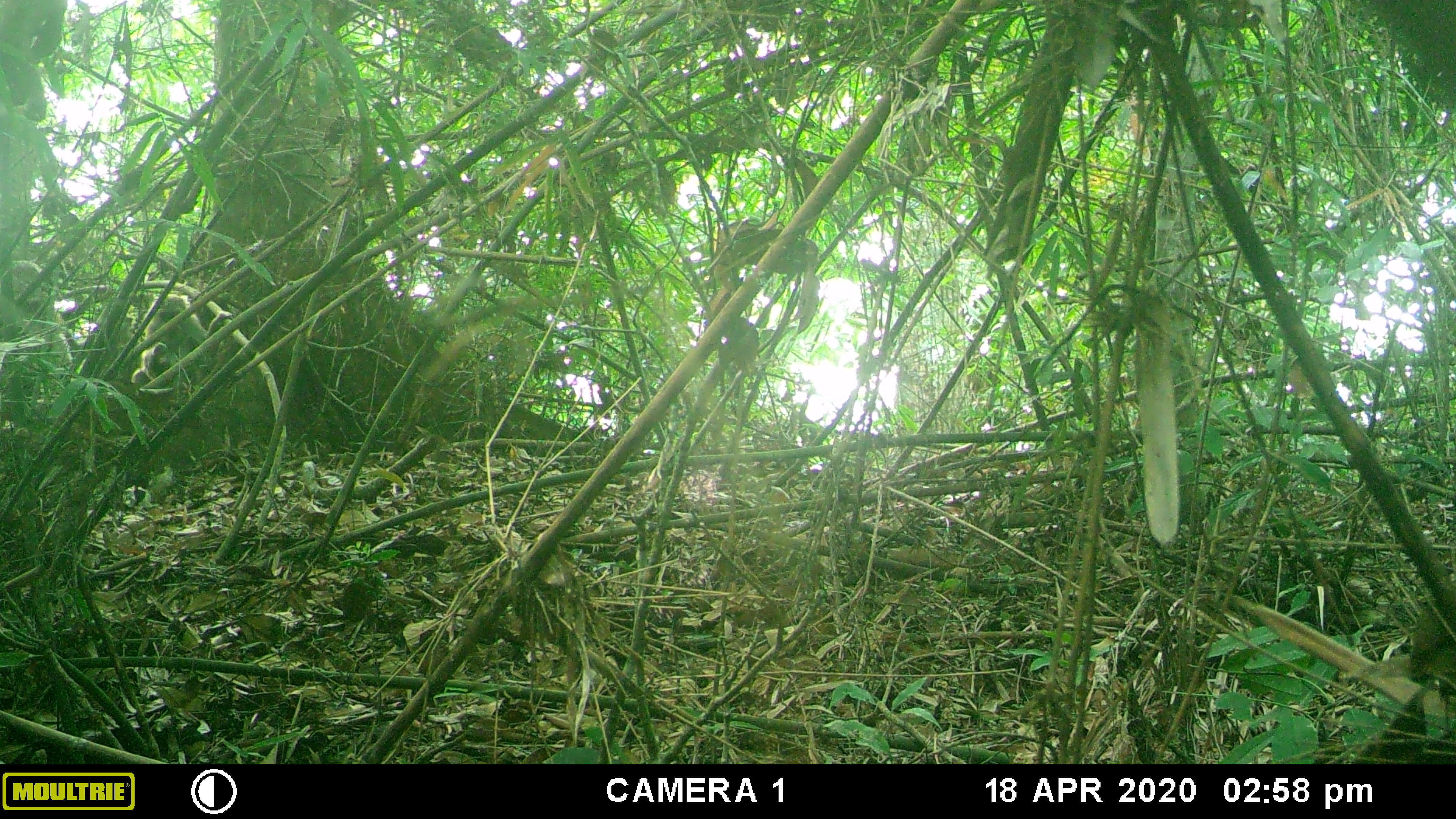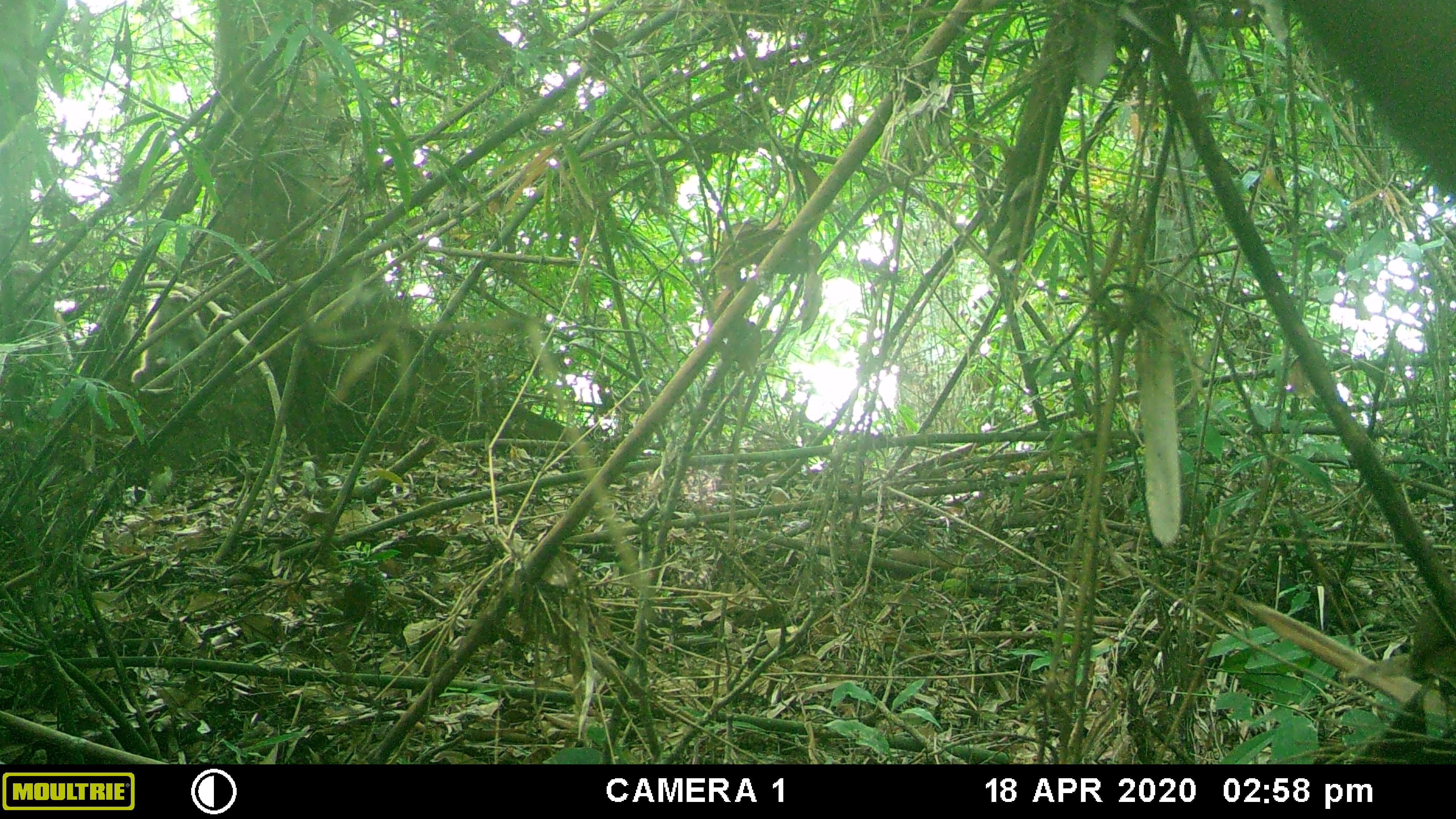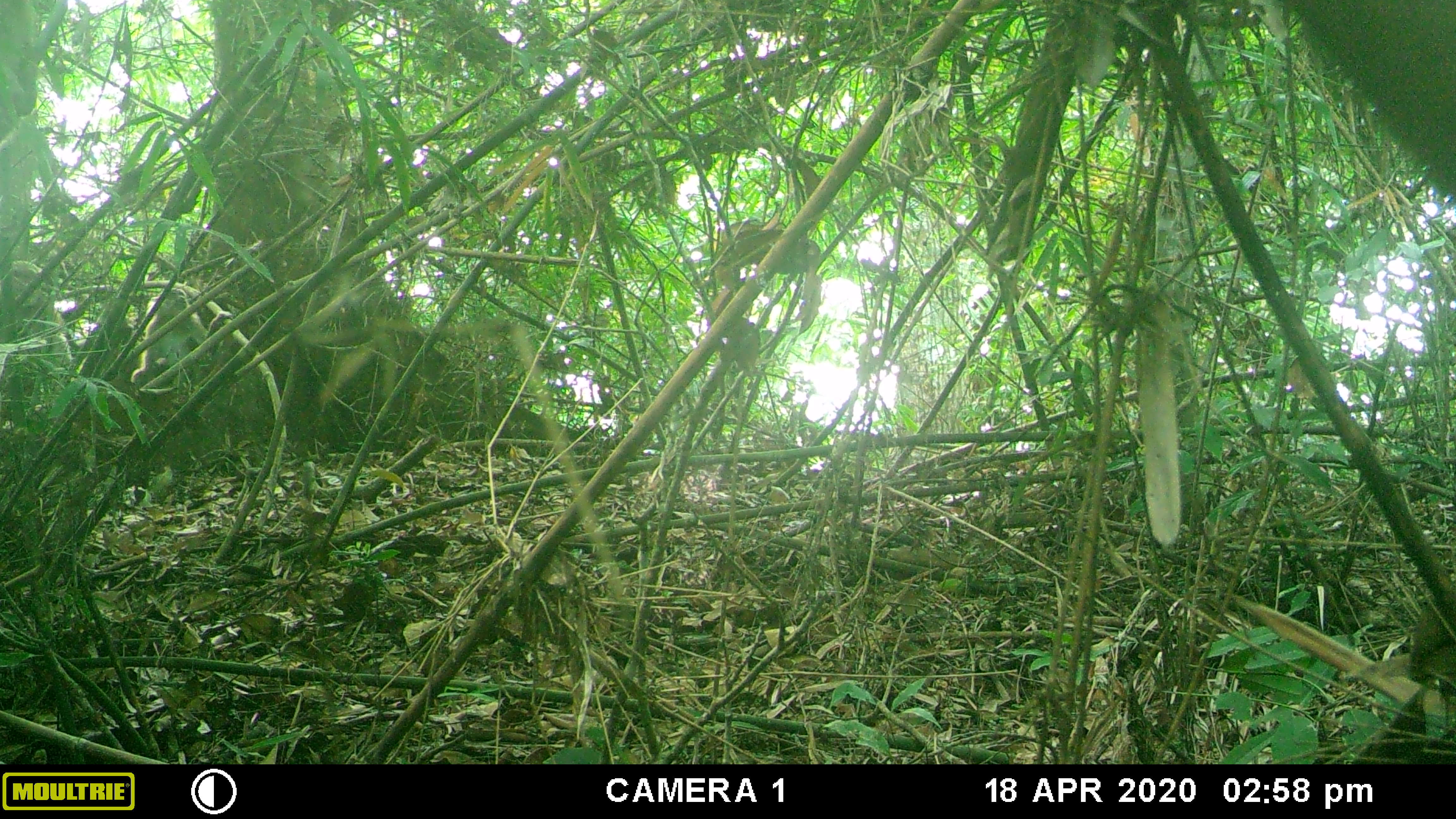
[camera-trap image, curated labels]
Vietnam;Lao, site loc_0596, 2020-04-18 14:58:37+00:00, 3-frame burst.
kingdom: Animalia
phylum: Chordata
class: Mammalia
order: Primates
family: Cercopithecidae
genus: Macaca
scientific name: Macaca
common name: macaques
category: assam or rhesus macaque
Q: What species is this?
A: Assam or rhesus macaque (macaques) (Macaca).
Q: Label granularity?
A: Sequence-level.